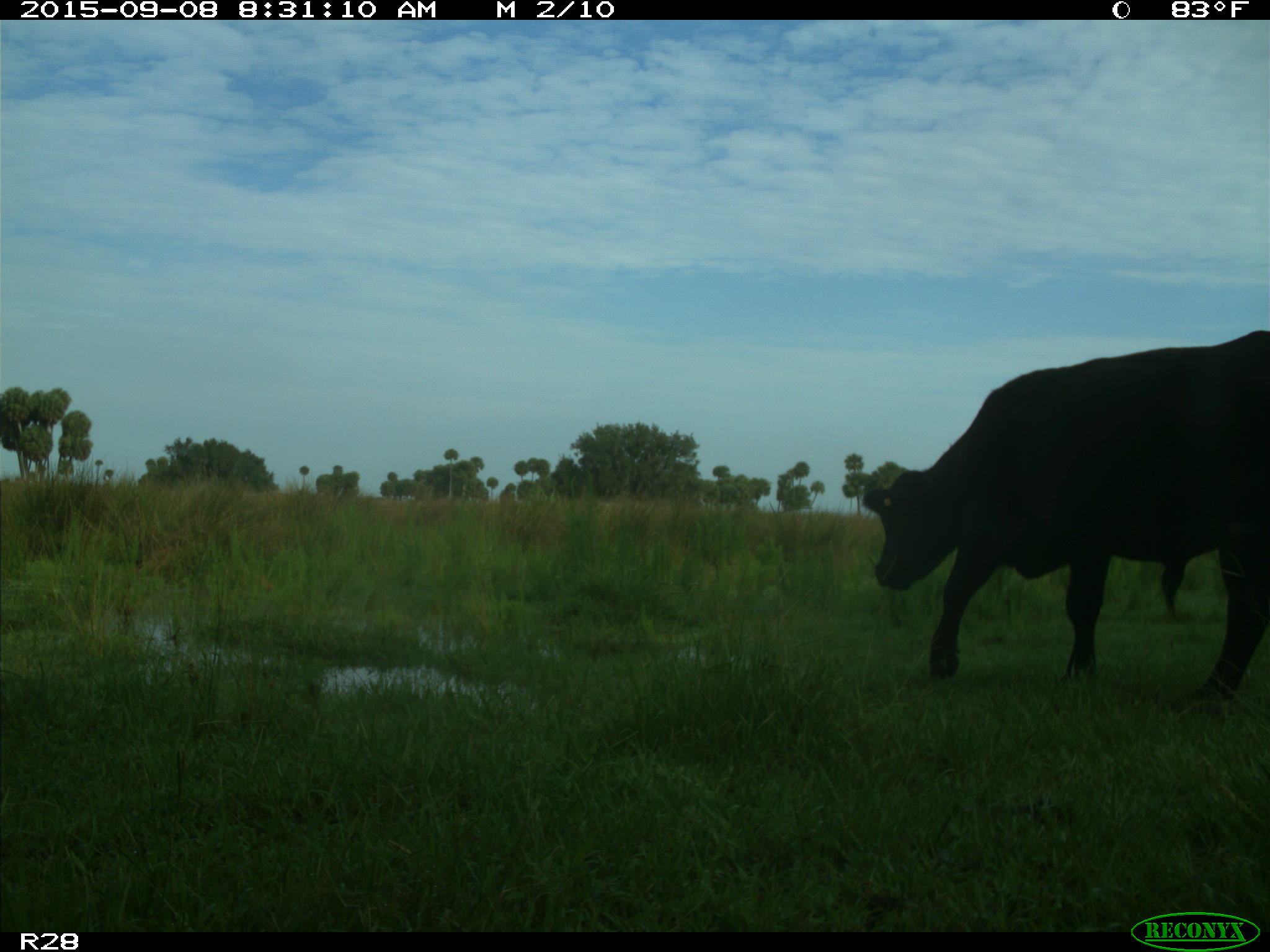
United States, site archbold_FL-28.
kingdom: Animalia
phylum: Chordata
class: Mammalia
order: Artiodactyla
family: Bovidae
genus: Bos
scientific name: Bos taurus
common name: domestic cow